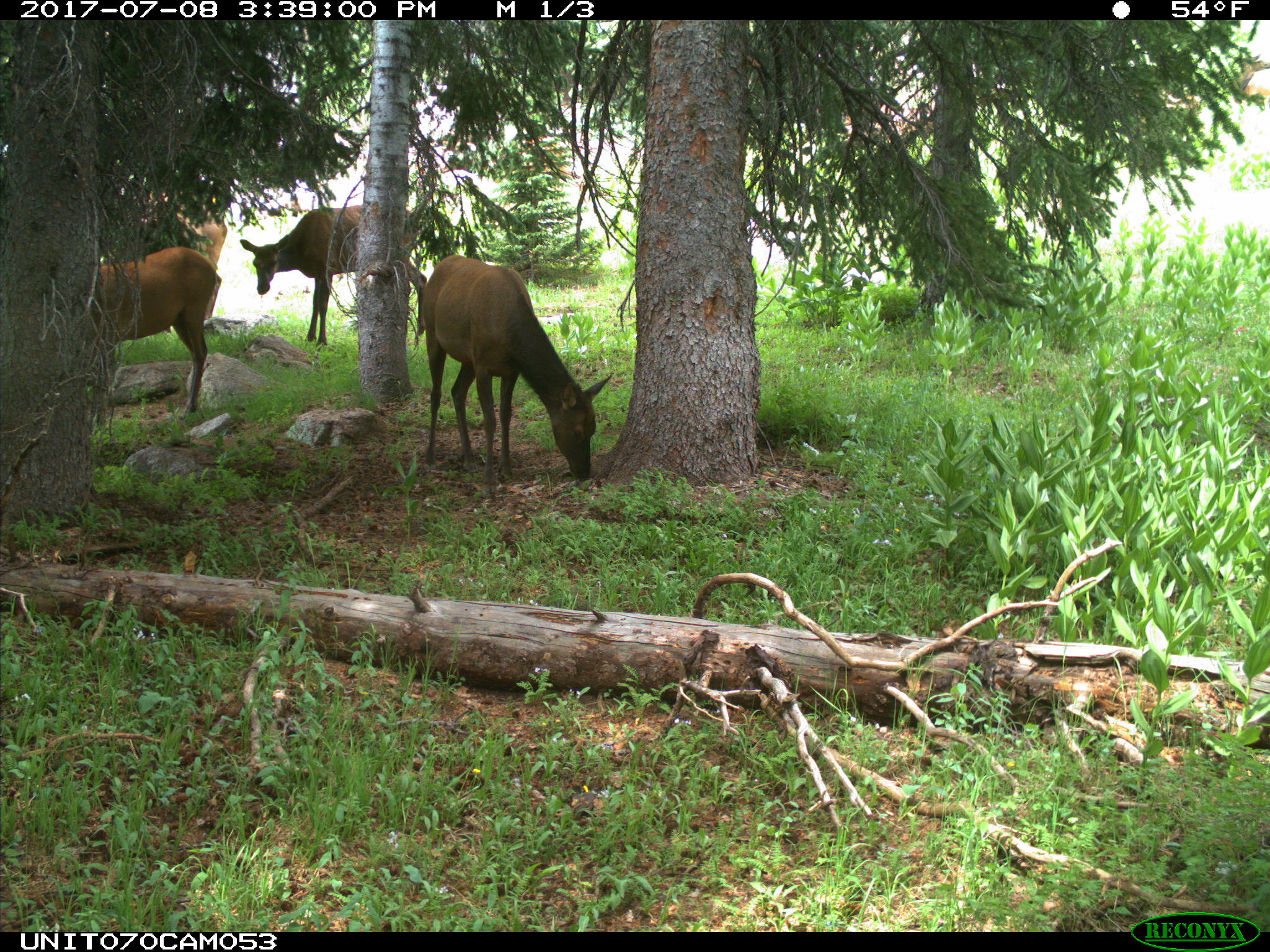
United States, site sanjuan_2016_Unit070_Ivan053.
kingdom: Animalia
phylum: Chordata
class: Mammalia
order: Artiodactyla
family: Cervidae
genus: Cervus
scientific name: Cervus elaphus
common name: red deer